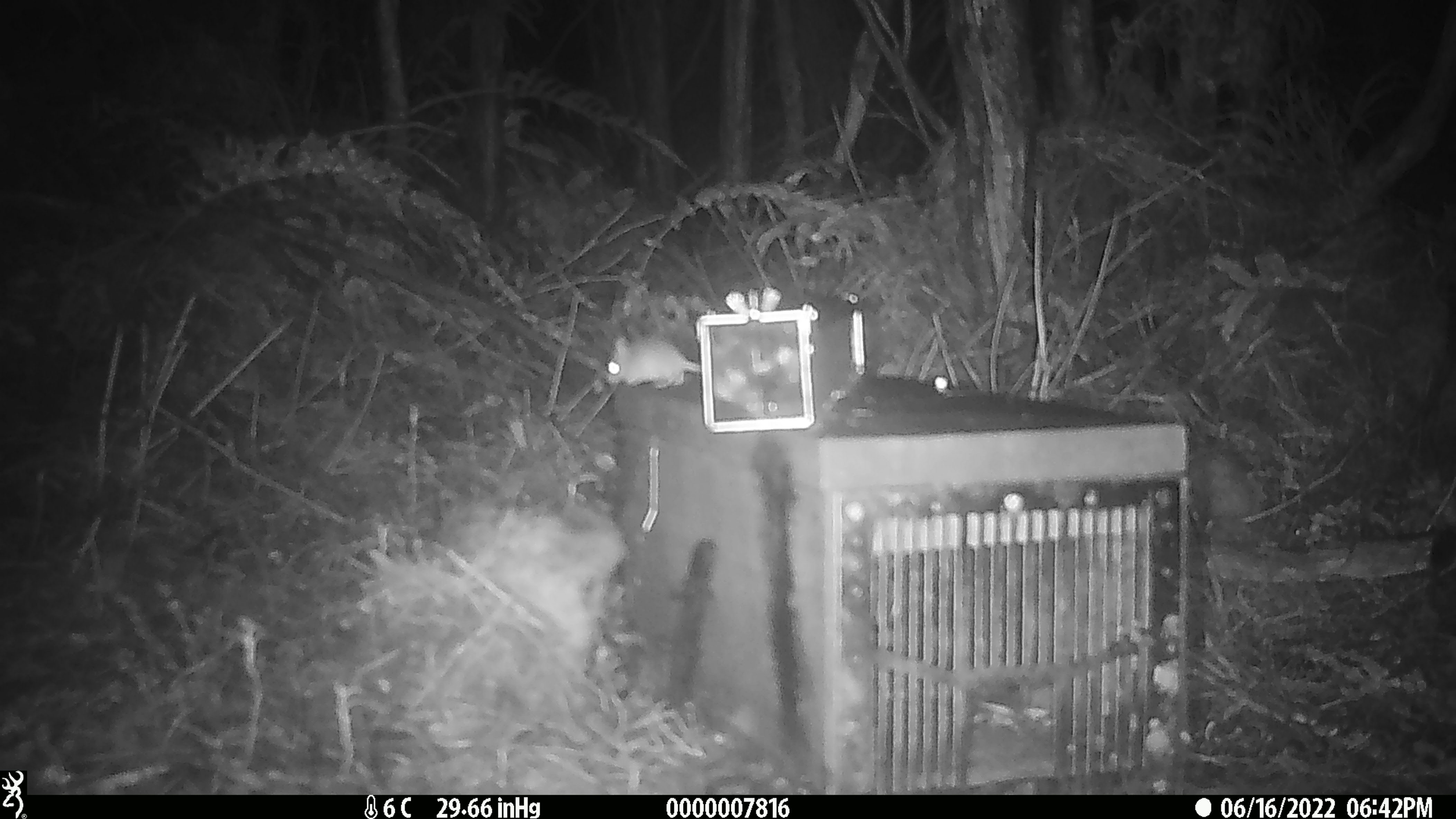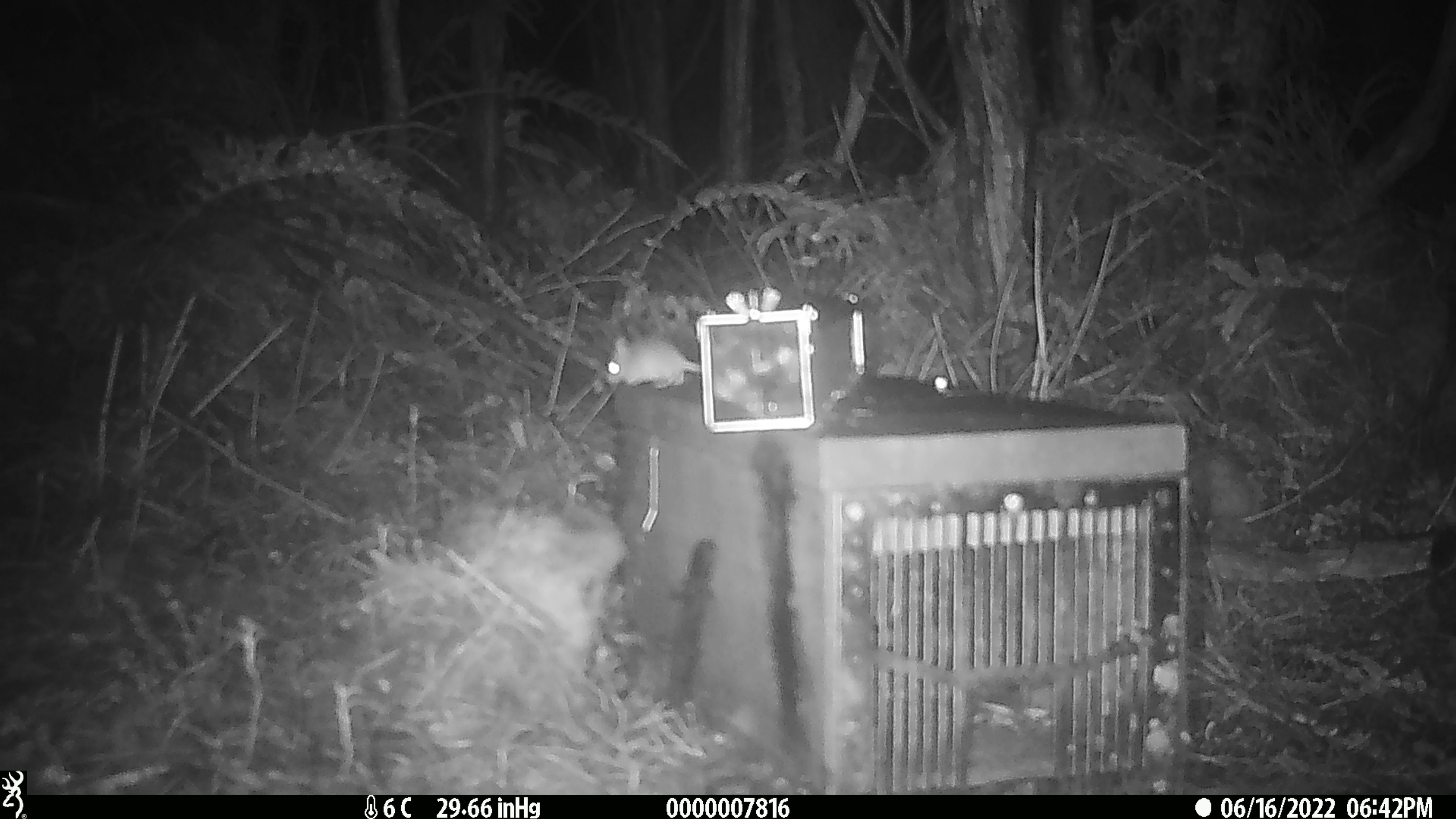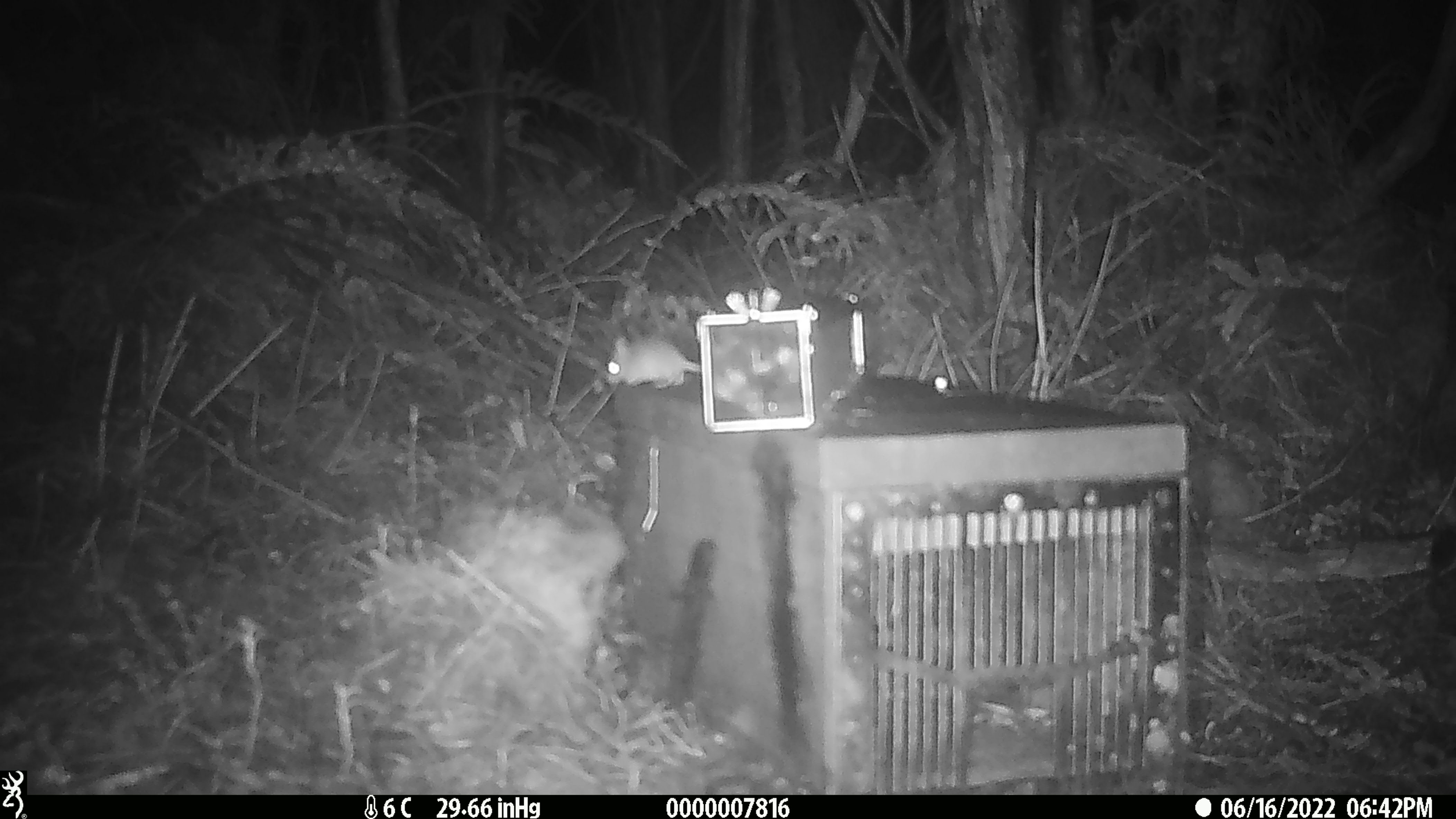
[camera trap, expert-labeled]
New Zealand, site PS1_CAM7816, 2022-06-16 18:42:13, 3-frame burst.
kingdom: Animalia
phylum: Chordata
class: Mammalia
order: Rodentia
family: Muridae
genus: Mus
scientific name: Mus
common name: mouse